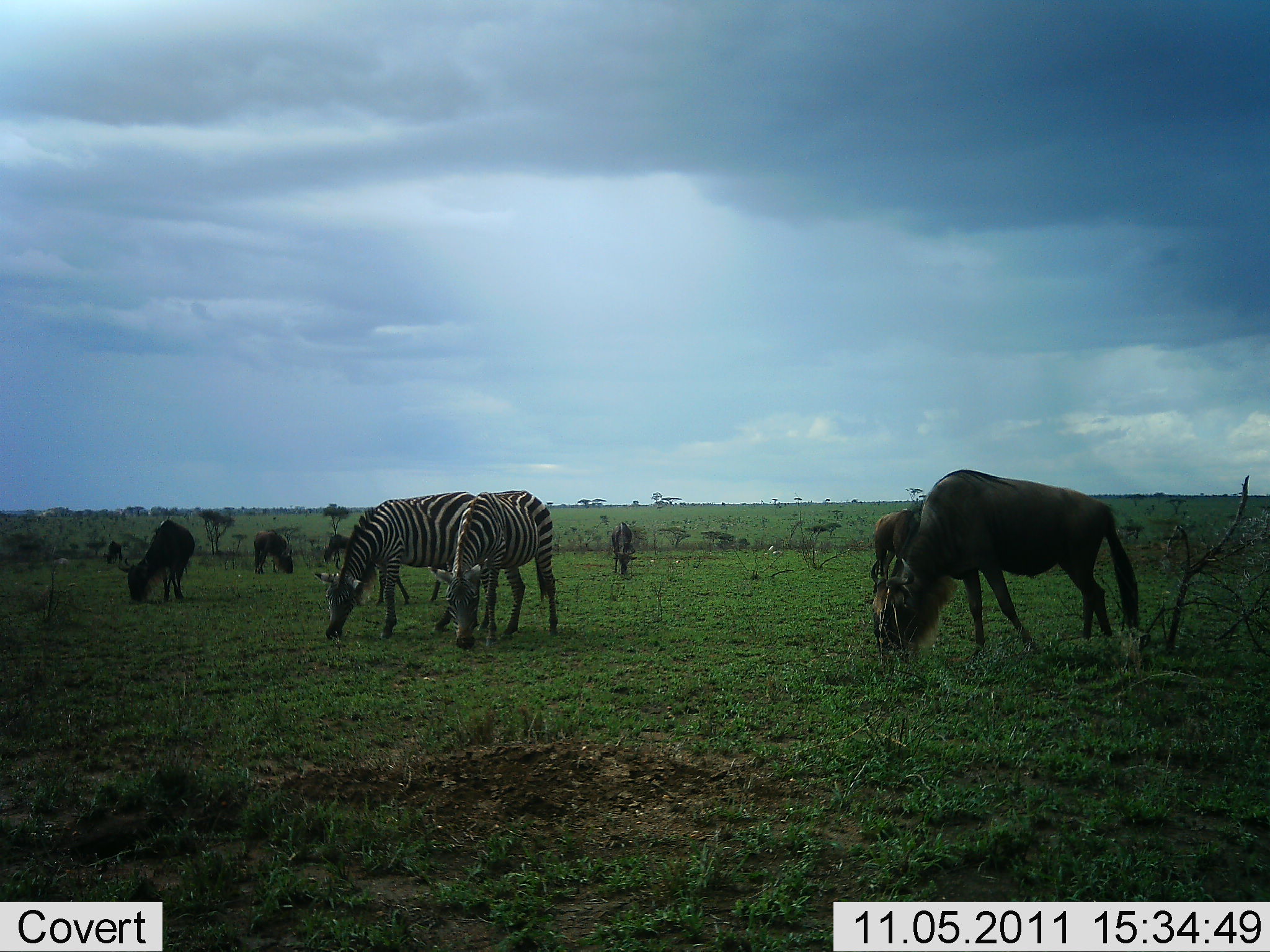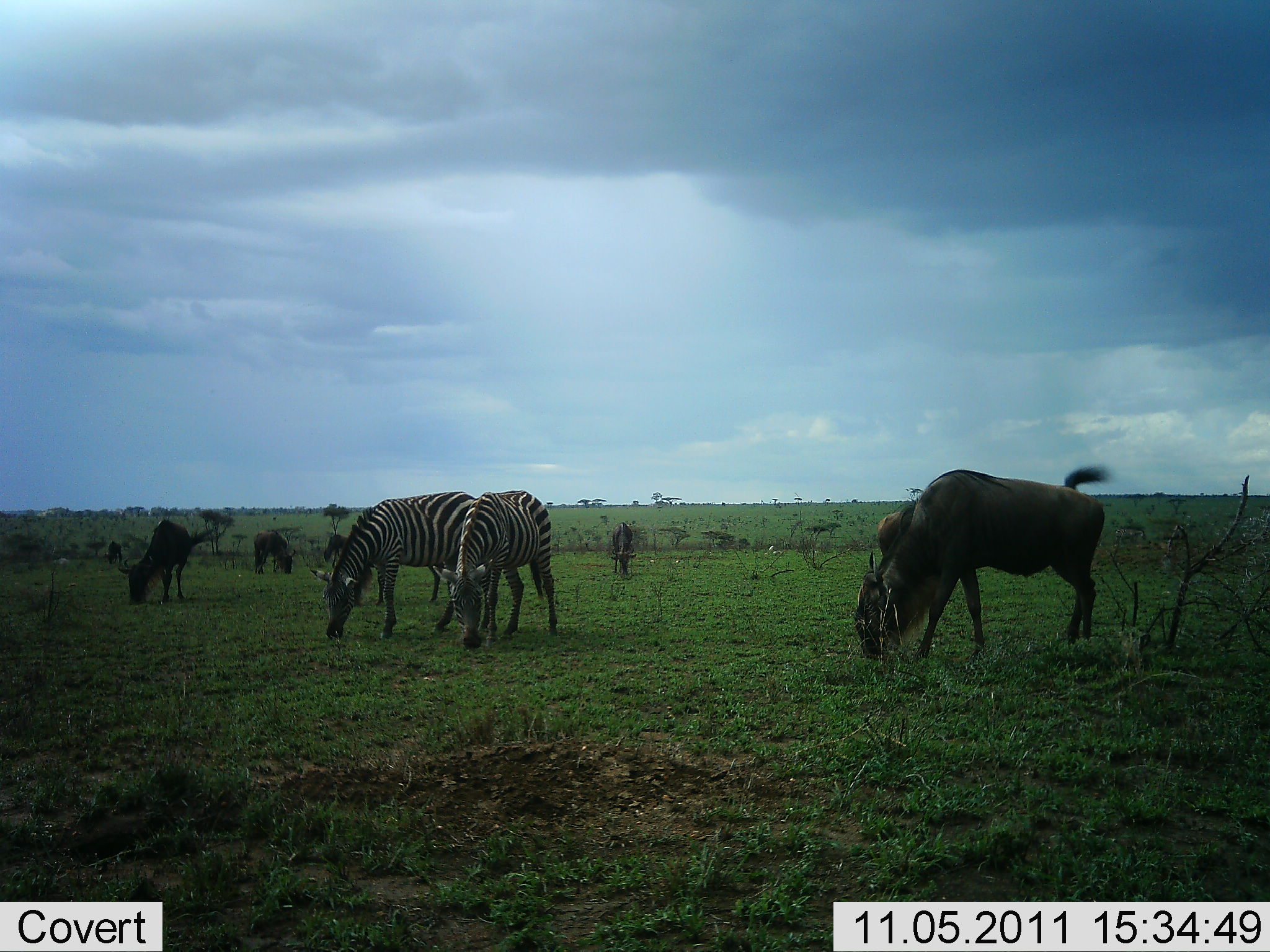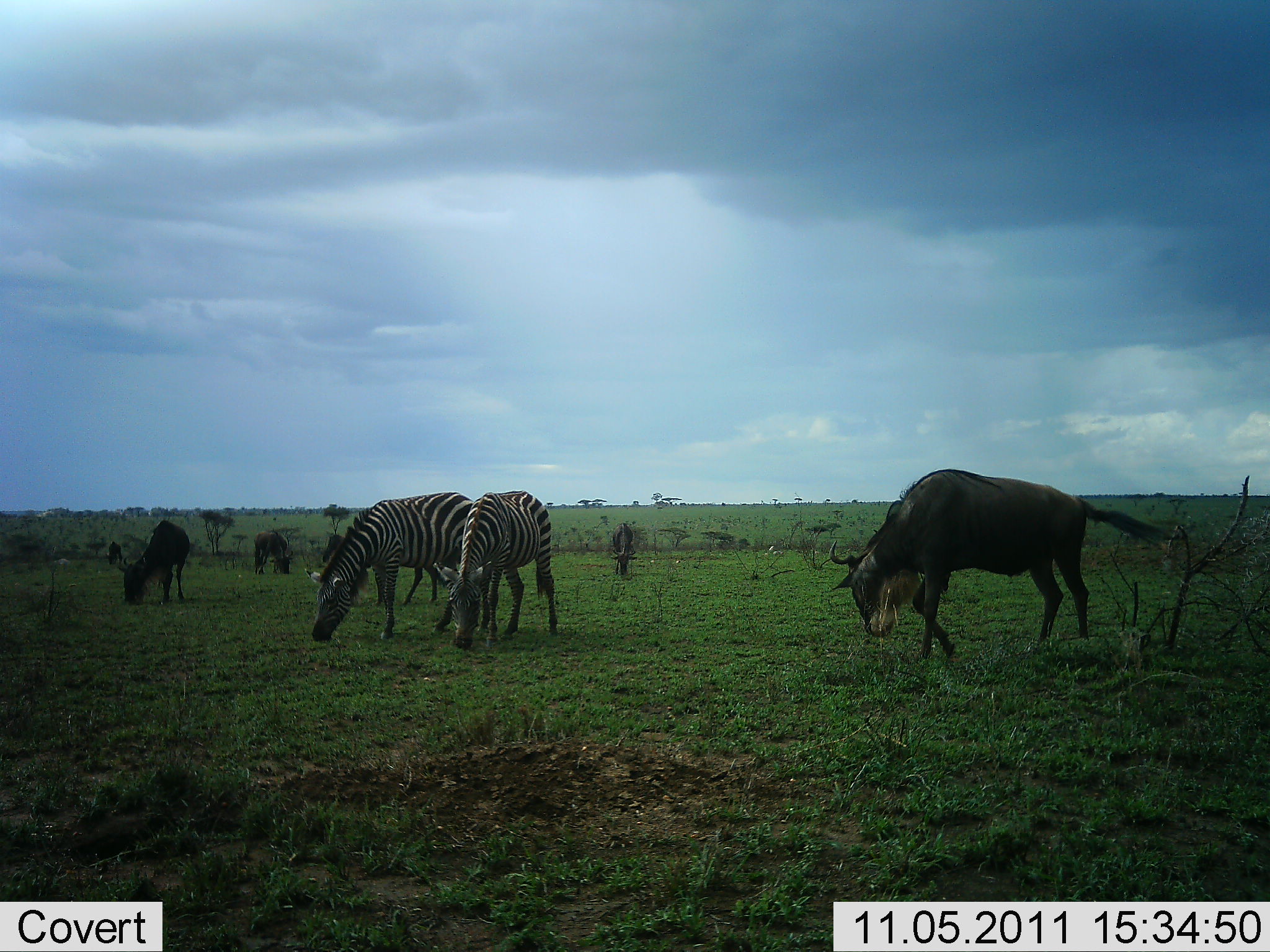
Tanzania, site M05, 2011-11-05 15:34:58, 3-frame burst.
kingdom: Animalia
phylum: Chordata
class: Mammalia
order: Artiodactyla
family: Bovidae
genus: Connochaetes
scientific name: Connochaetes taurinus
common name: blue wildebeest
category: wildebeest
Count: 4.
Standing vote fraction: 27%.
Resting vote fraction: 0%.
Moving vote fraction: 40%.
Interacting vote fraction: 0%.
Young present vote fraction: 0%.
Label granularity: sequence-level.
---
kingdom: Animalia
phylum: Chordata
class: Mammalia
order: Perissodactyla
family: Equidae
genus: Equus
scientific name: Equus quagga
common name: plains zebra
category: zebra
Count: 2.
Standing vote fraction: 20%.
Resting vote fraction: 0%.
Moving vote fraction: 7%.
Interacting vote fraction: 0%.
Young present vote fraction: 0%.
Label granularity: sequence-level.